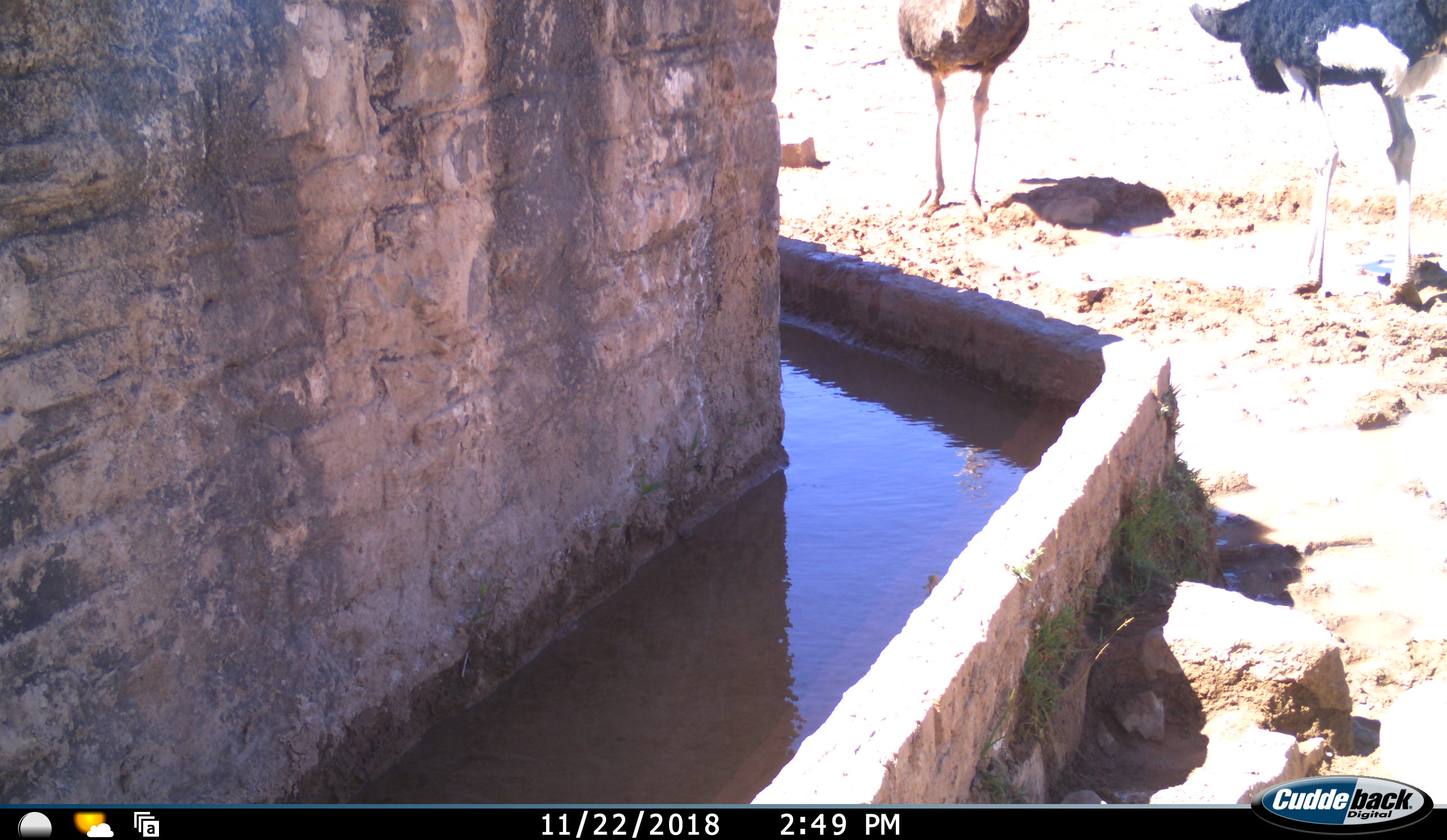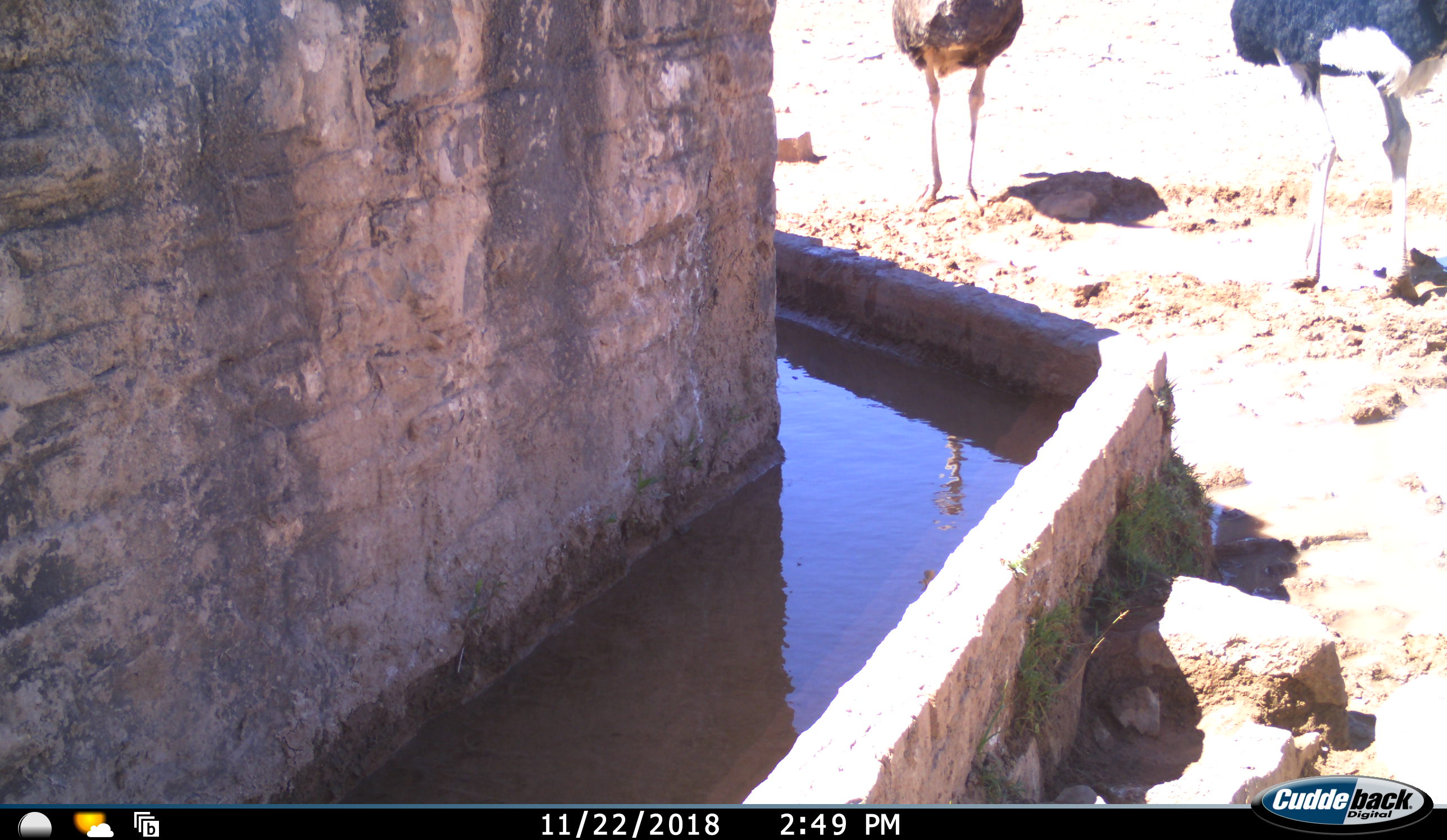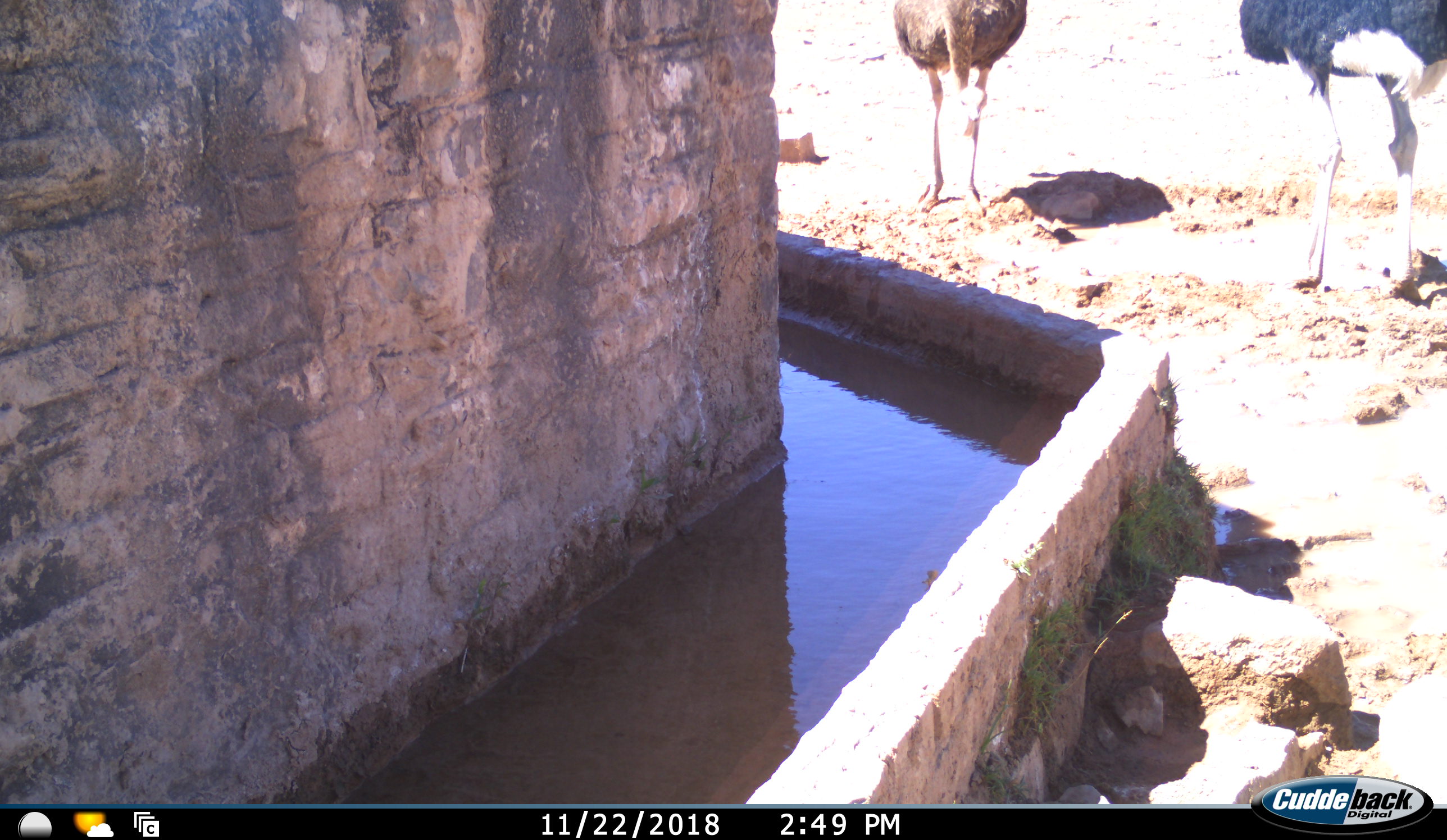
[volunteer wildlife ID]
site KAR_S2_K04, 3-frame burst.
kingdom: Animalia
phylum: Chordata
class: Aves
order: Struthioniformes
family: Struthionidae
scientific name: Struthionidae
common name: ostrich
Ostrich (Struthionidae), count 2. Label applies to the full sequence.